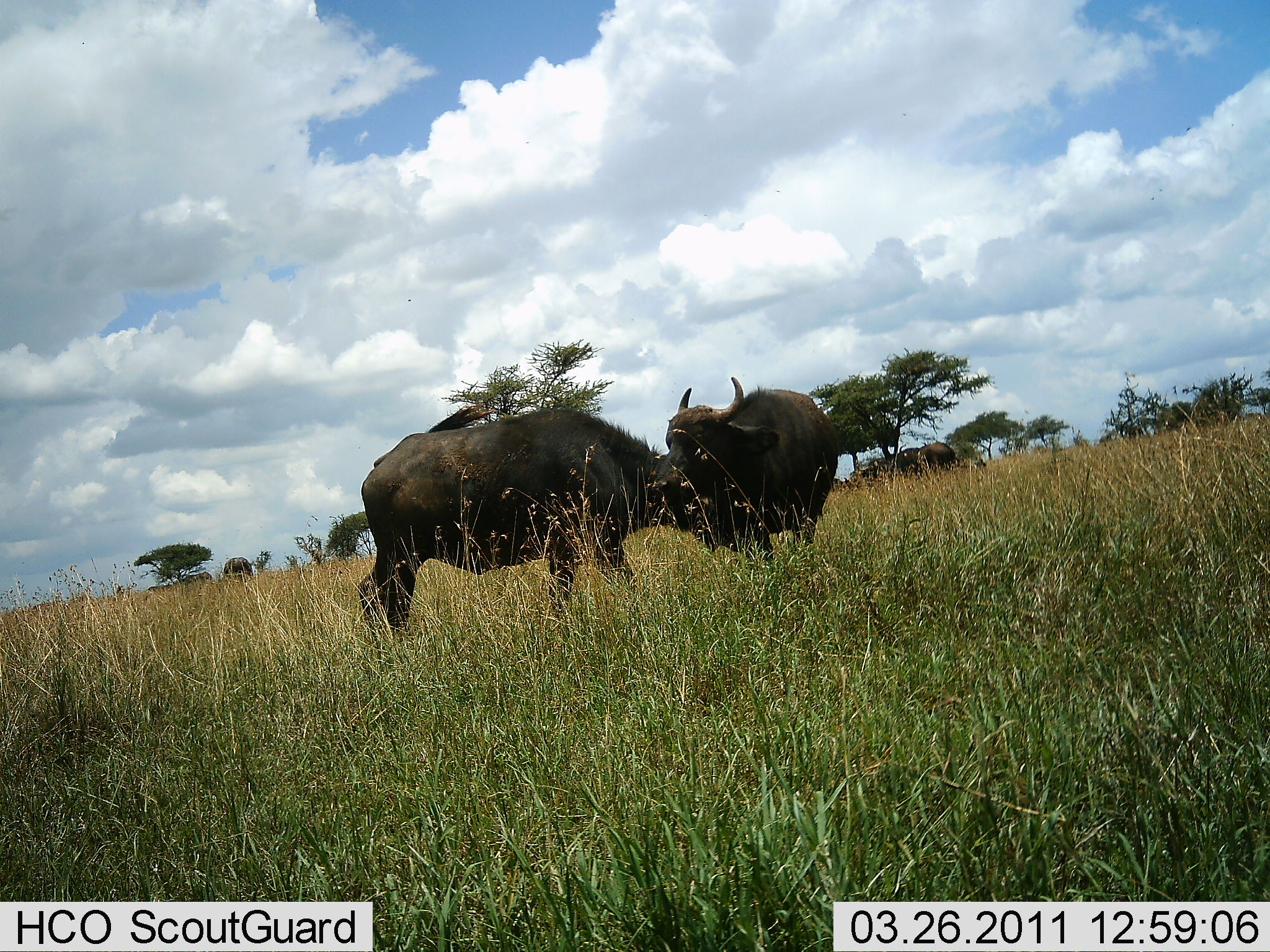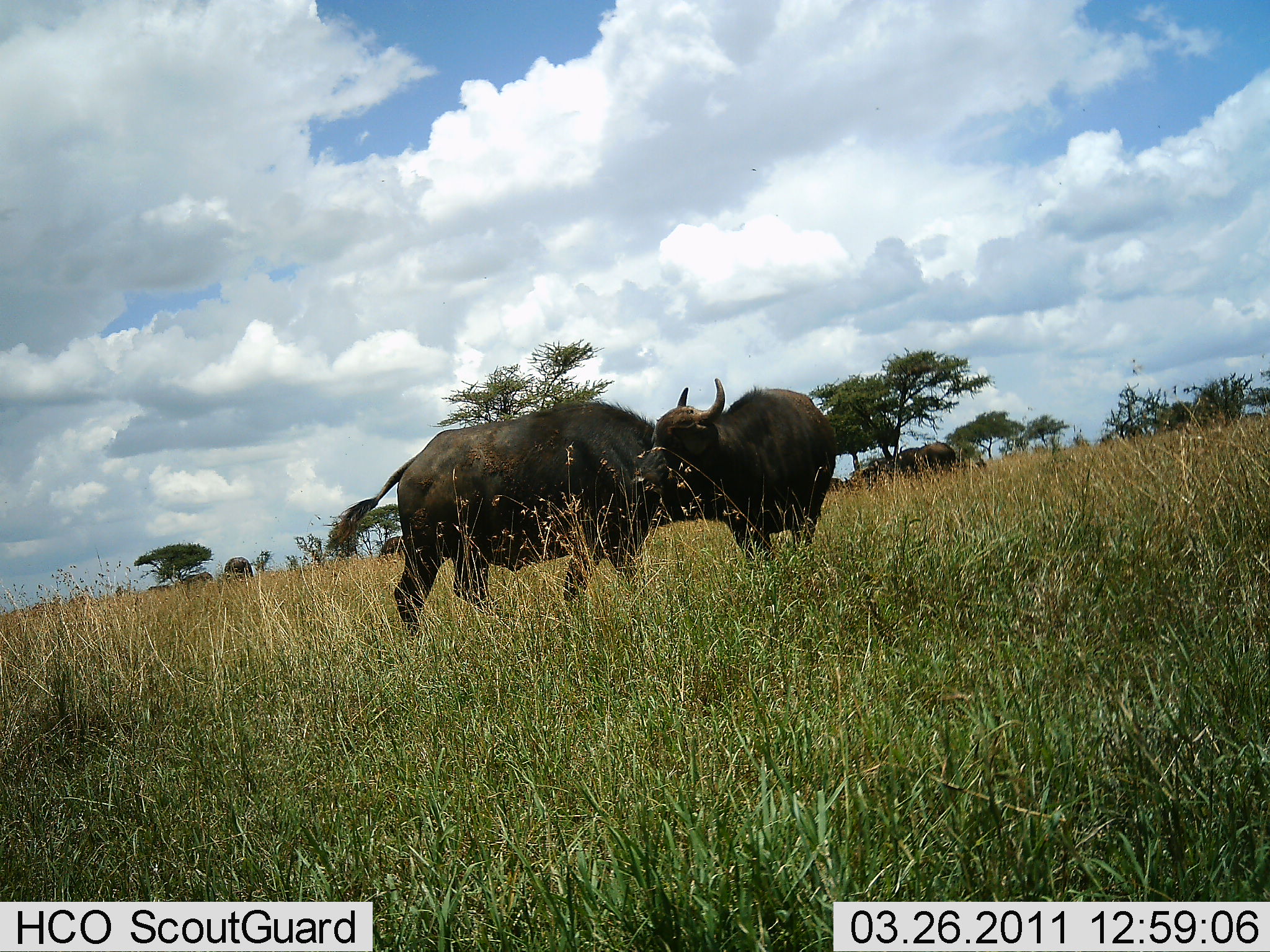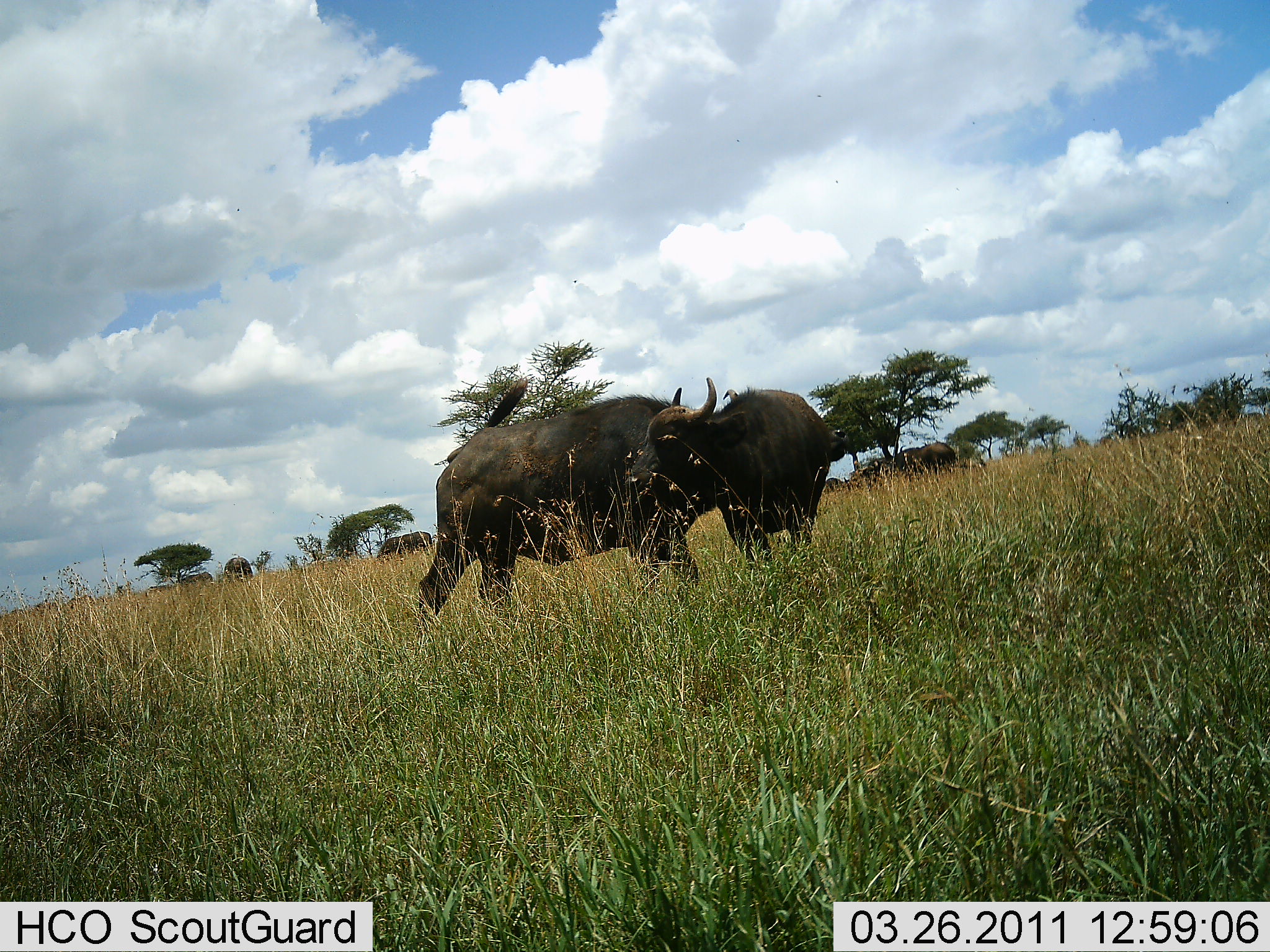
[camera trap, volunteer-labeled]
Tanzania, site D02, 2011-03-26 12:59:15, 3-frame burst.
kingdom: Animalia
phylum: Chordata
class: Mammalia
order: Artiodactyla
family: Bovidae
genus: Syncerus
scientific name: Syncerus caffer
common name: cape buffalo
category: buffalo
Buffalo (cape buffalo) (Syncerus caffer), count 2. Behavior (volunteer vote fractions): standing 64%, resting 0%, moving 7%, interacting 71%. Young present (vote fraction): 0%. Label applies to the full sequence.